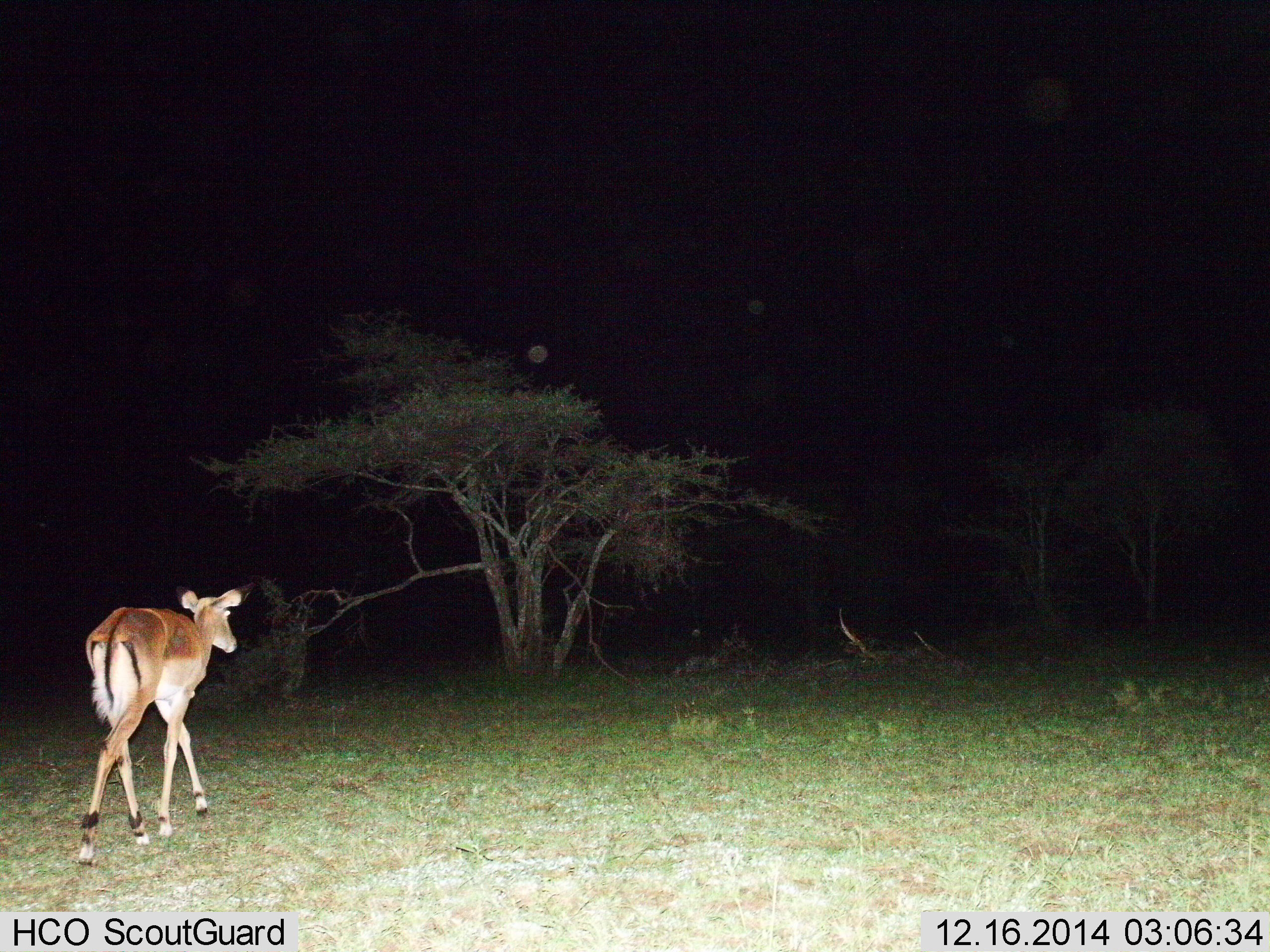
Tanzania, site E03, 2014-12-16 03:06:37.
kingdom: Animalia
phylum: Chordata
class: Mammalia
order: Artiodactyla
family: Bovidae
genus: Aepyceros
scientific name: Aepyceros melampus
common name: impala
Impala (Aepyceros melampus), count 1. Behavior (volunteer vote fractions): standing 10%, resting 10%, moving 90%, interacting 0%. Young present (vote fraction): 0%. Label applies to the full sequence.